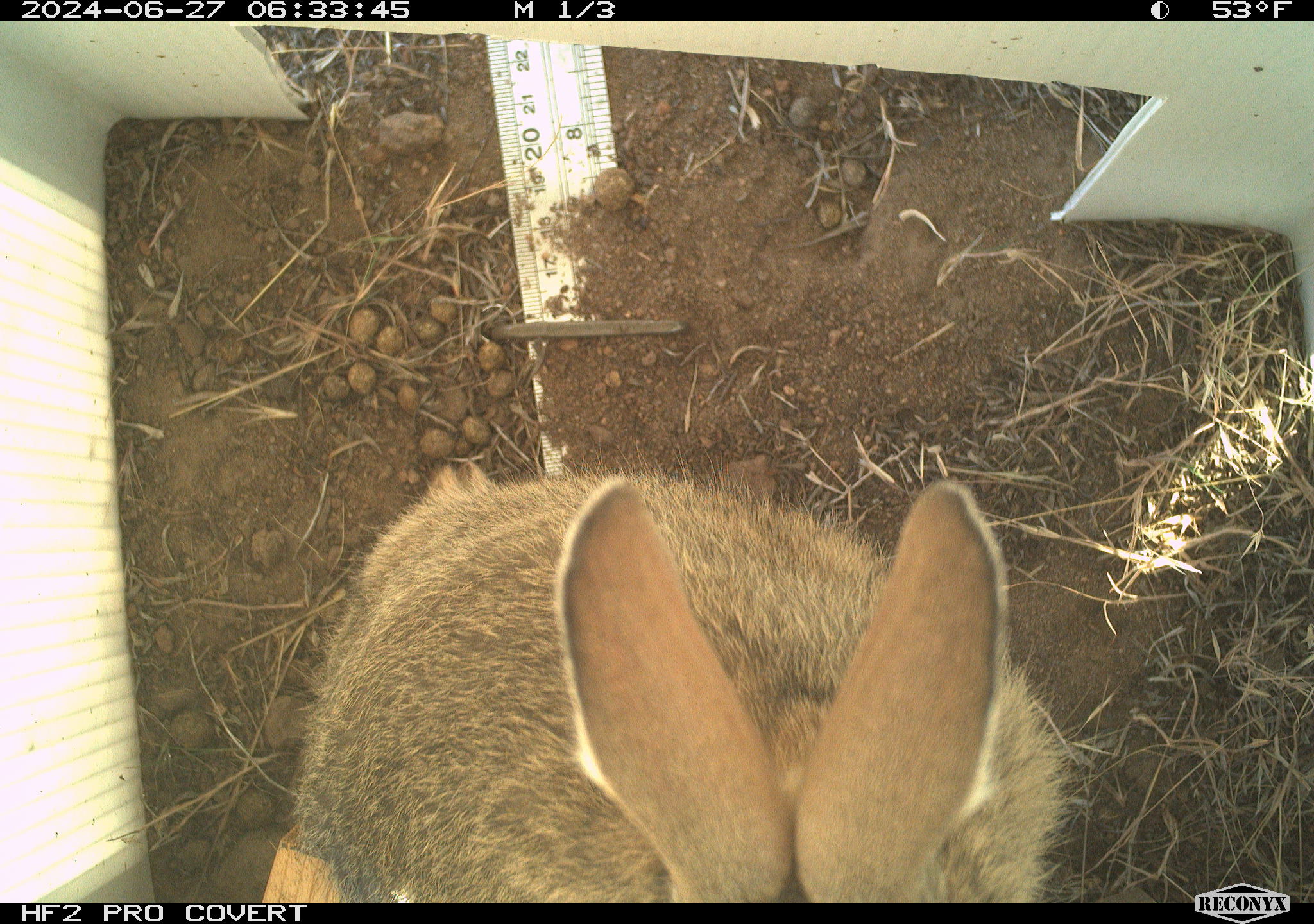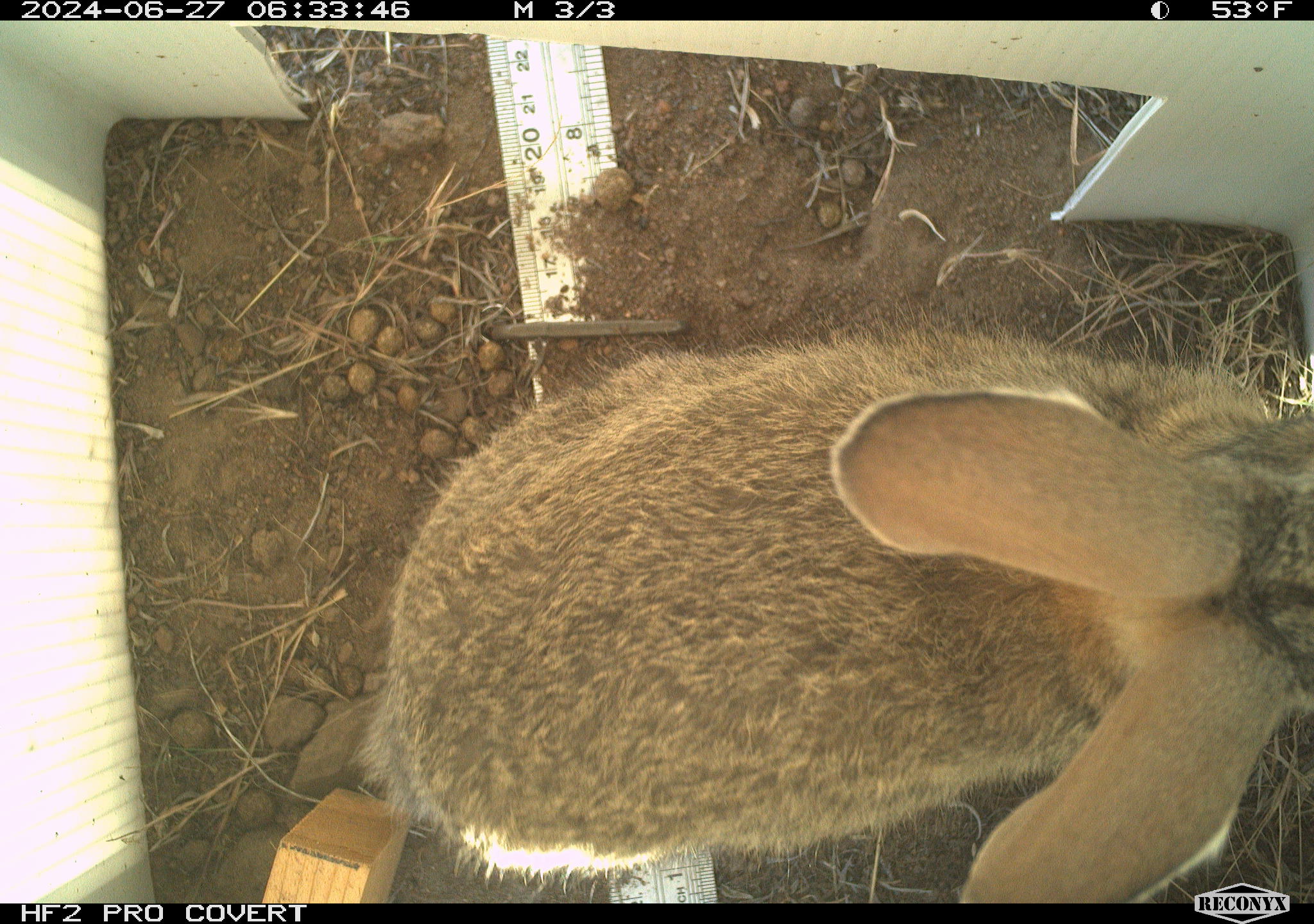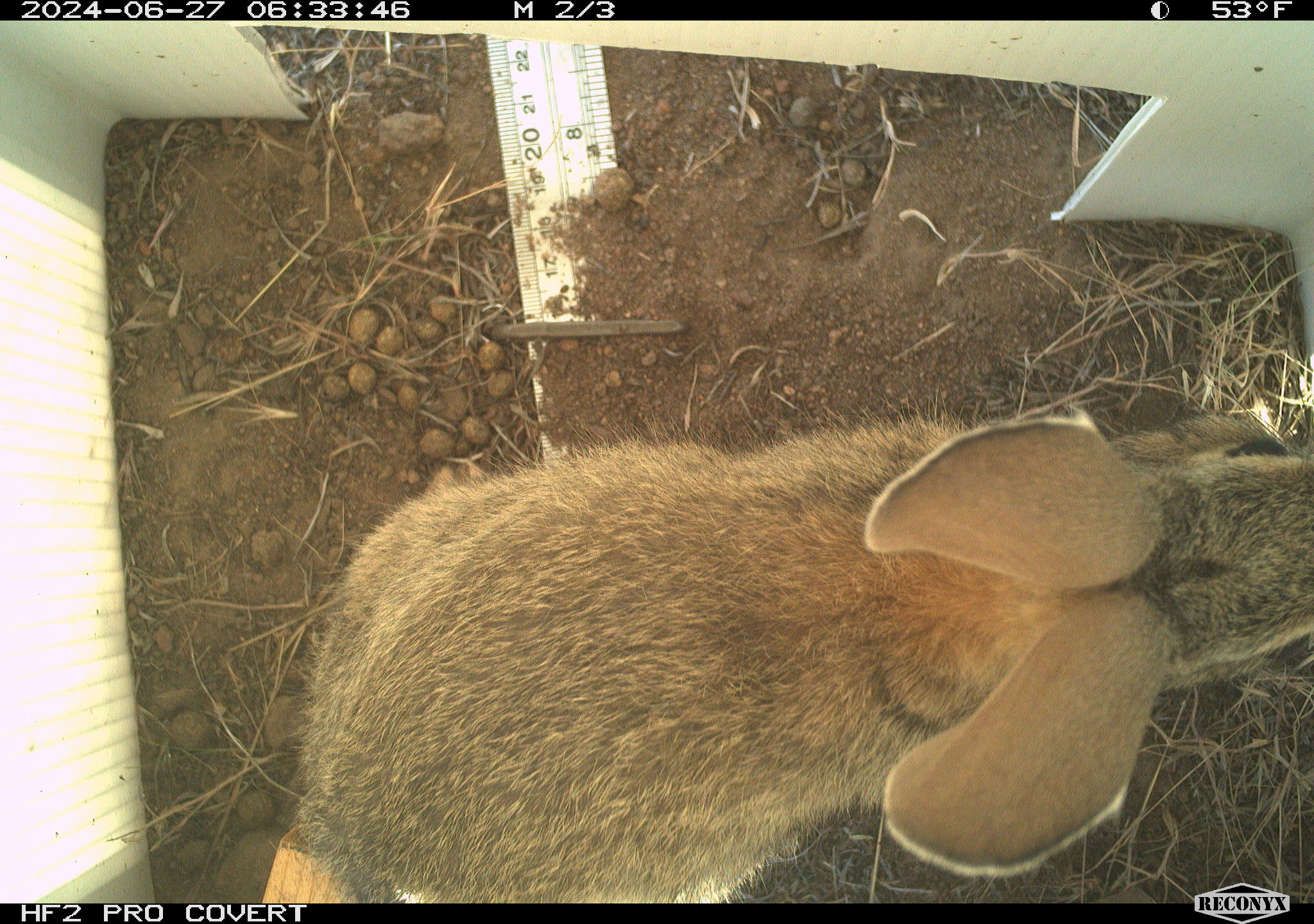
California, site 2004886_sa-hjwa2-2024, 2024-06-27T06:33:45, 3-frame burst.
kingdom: Animalia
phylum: Chordata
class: Mammalia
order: Lagomorpha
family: Leporidae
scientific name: Leporidae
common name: rabbit or hare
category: rabbit and hare family